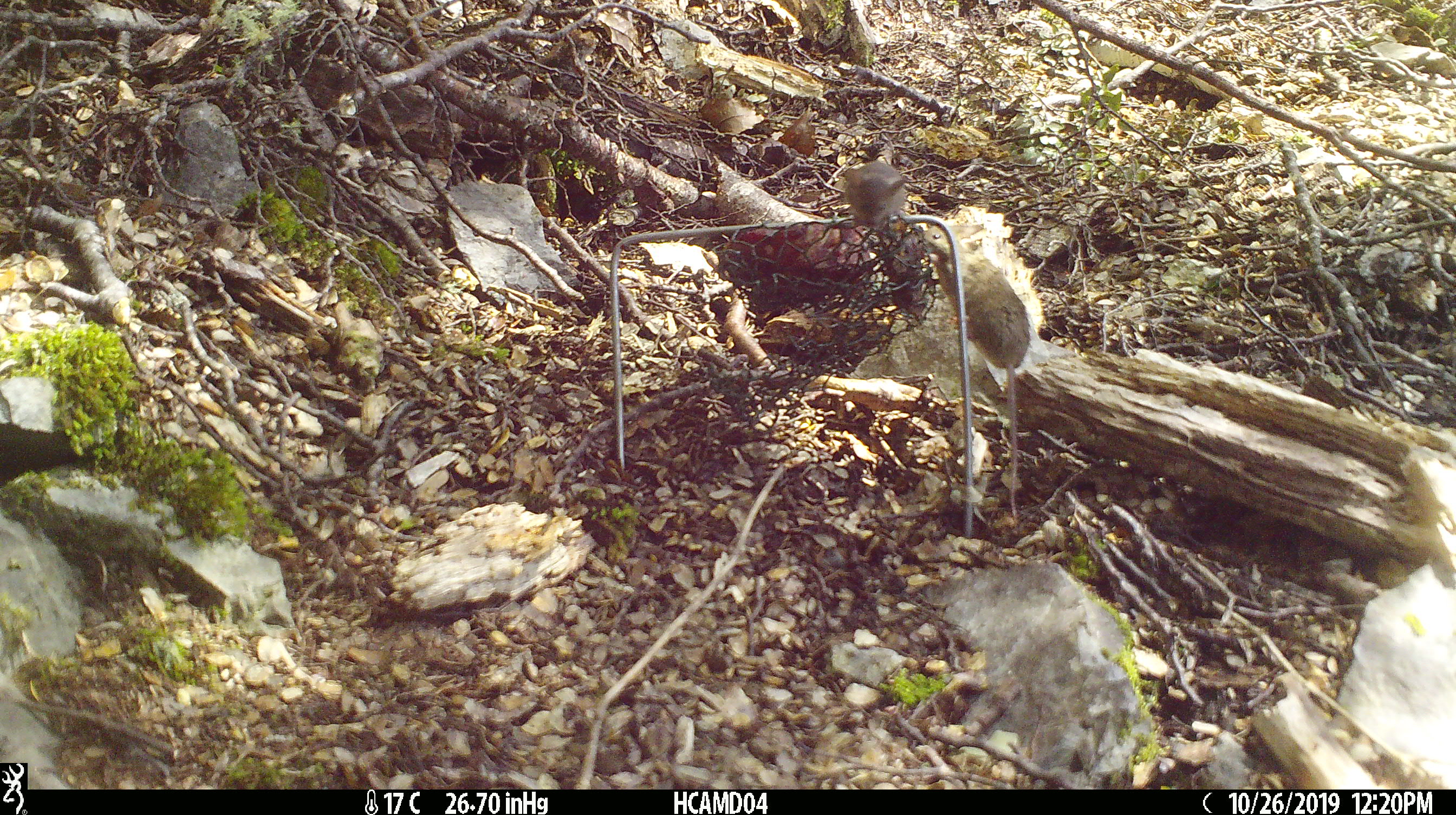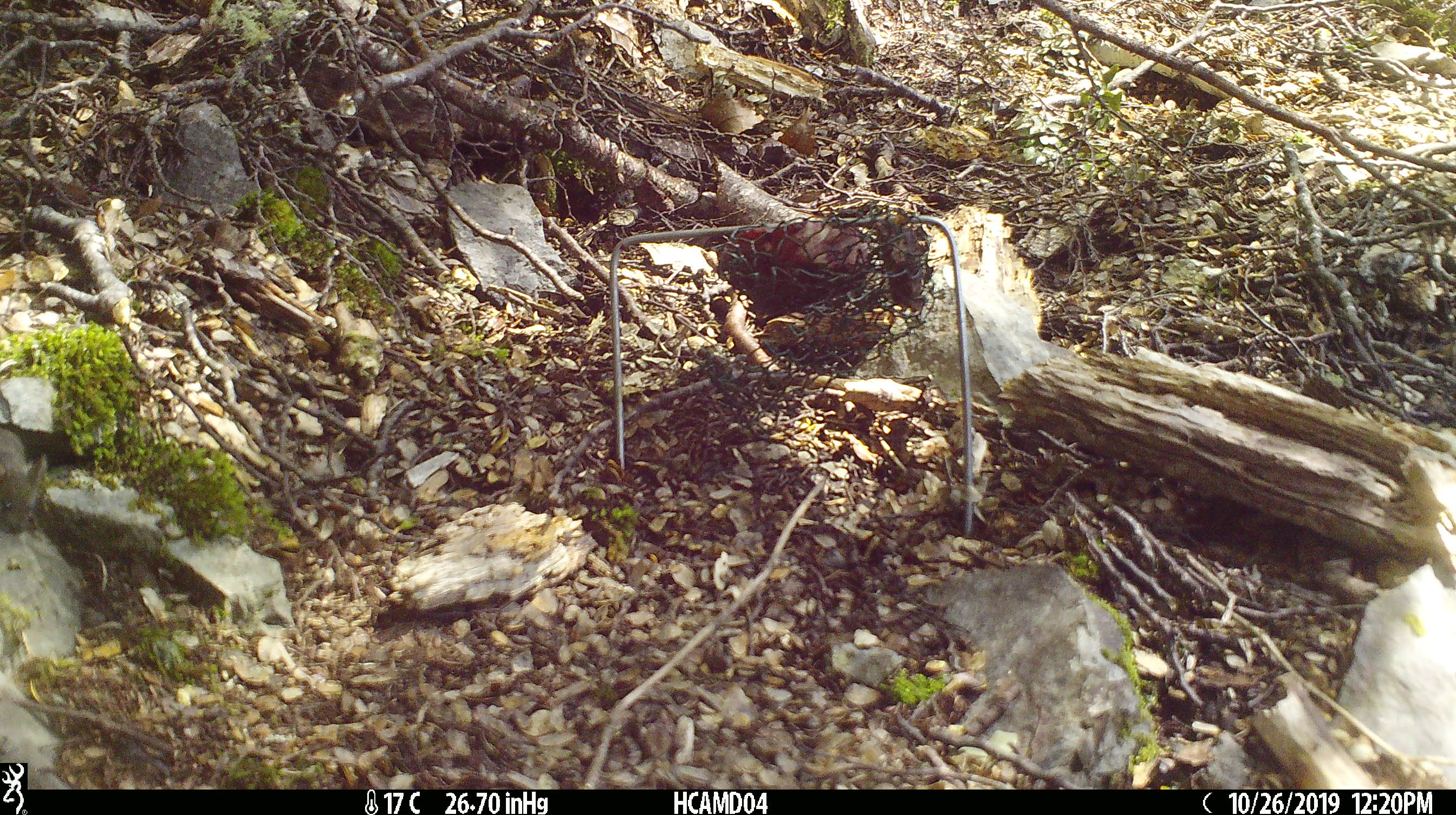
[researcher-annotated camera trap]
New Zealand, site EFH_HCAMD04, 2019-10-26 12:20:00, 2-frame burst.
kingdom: Animalia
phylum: Chordata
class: Mammalia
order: Rodentia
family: Muridae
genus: Mus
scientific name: Mus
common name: mouse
Mouse (Mus).